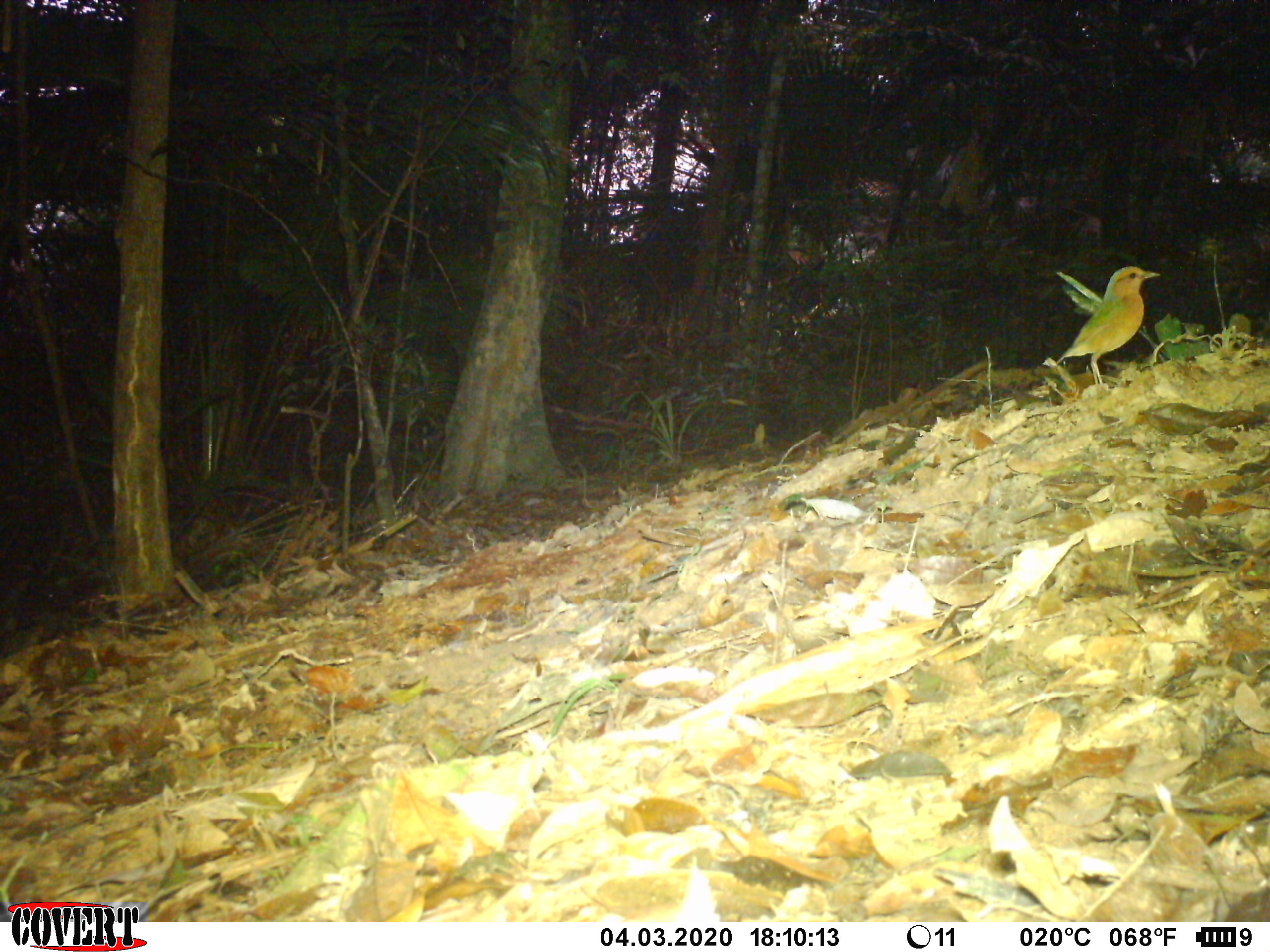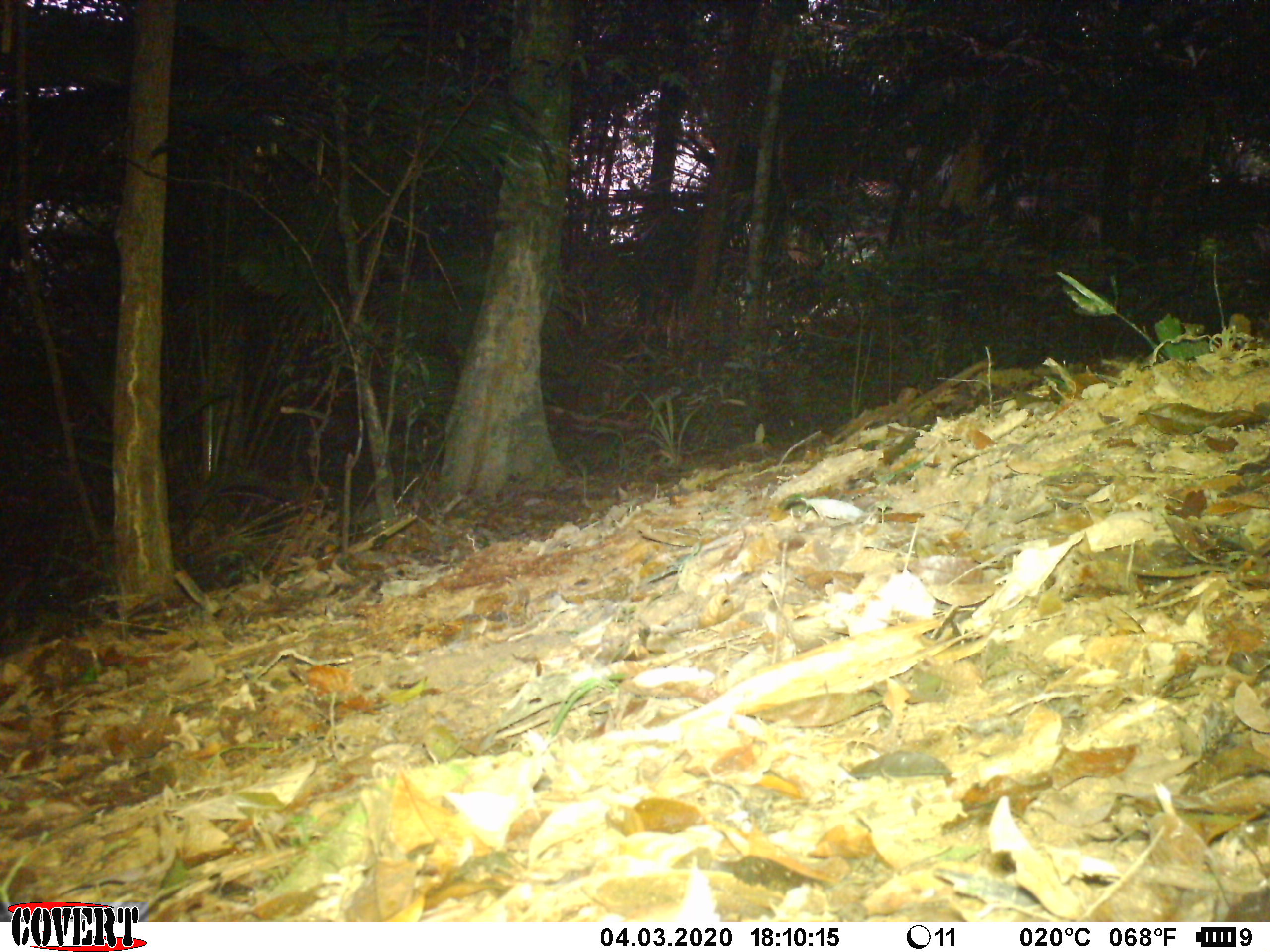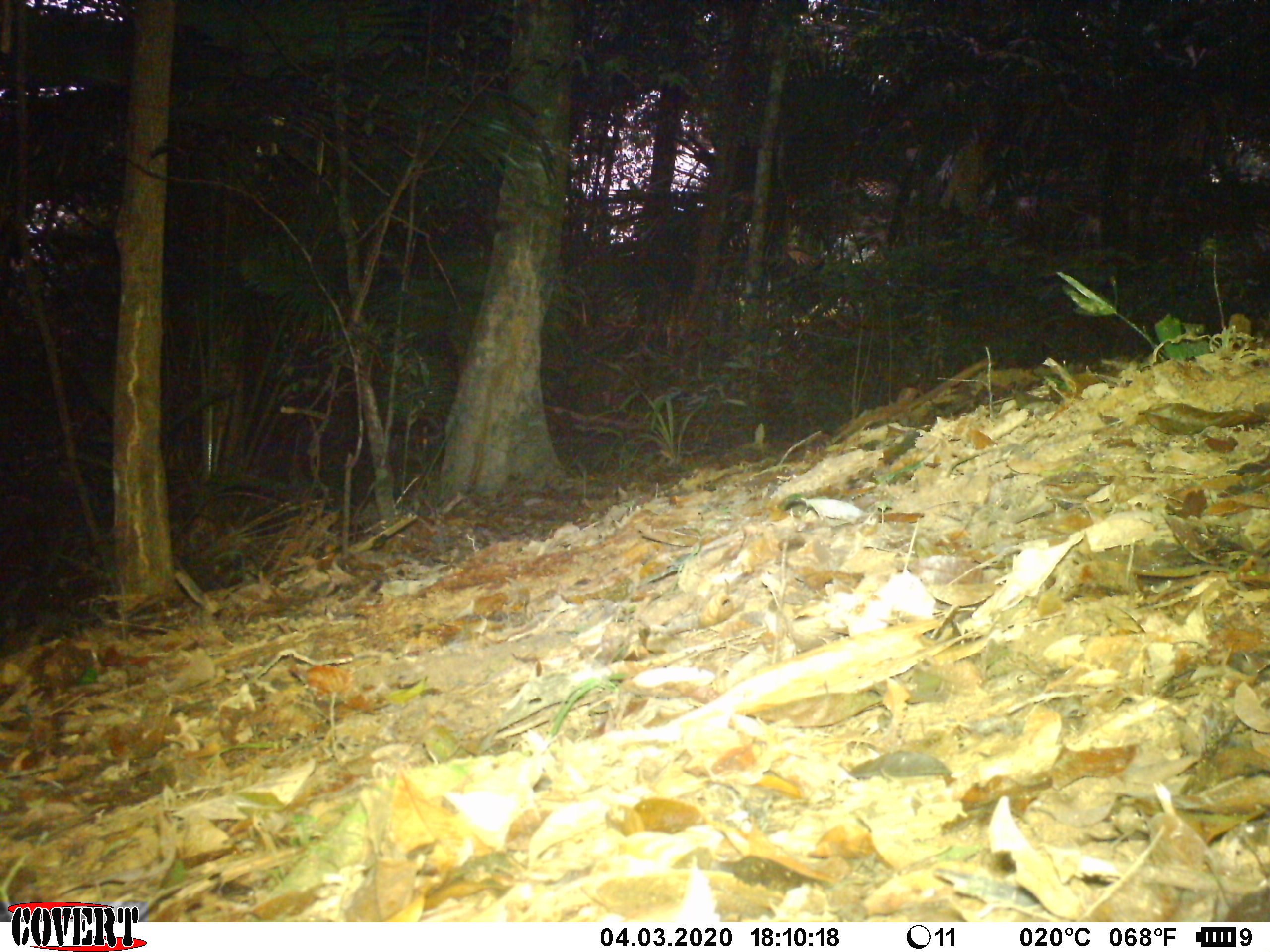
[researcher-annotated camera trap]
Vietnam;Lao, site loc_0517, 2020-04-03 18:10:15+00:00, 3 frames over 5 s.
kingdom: Animalia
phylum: Chordata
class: Aves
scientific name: Aves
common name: bird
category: unidentified bird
Unidentified bird (bird) (Aves). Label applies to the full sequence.